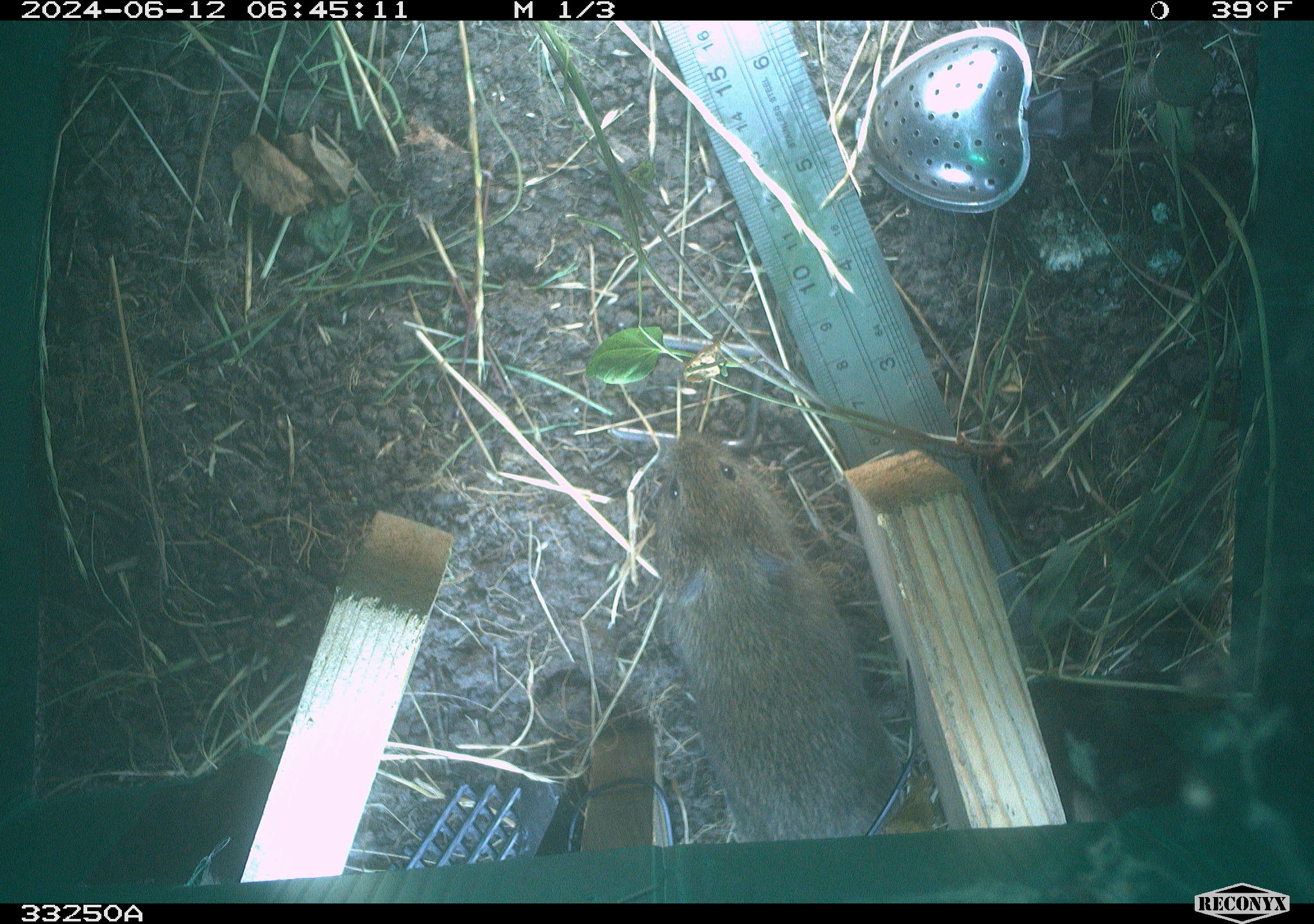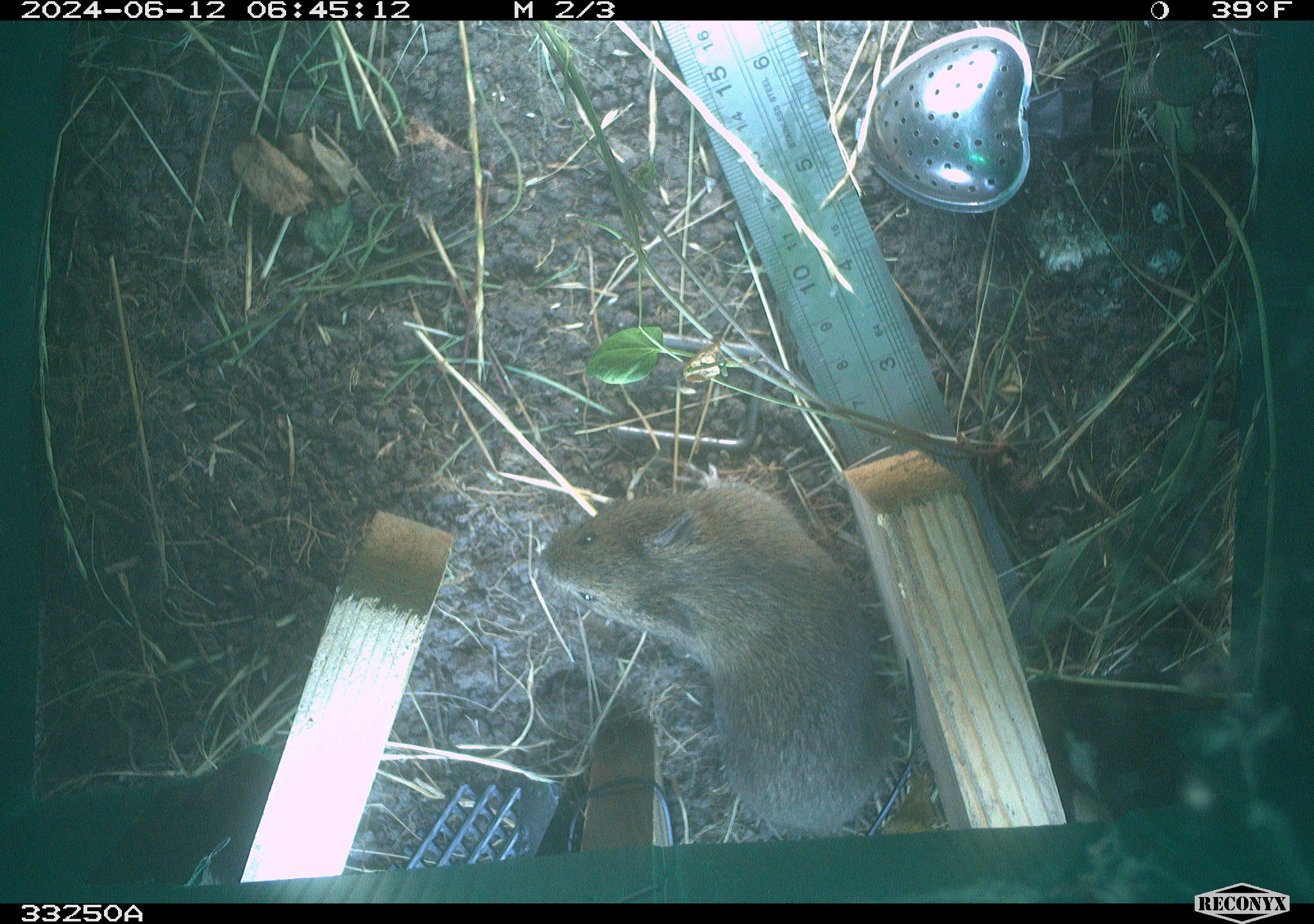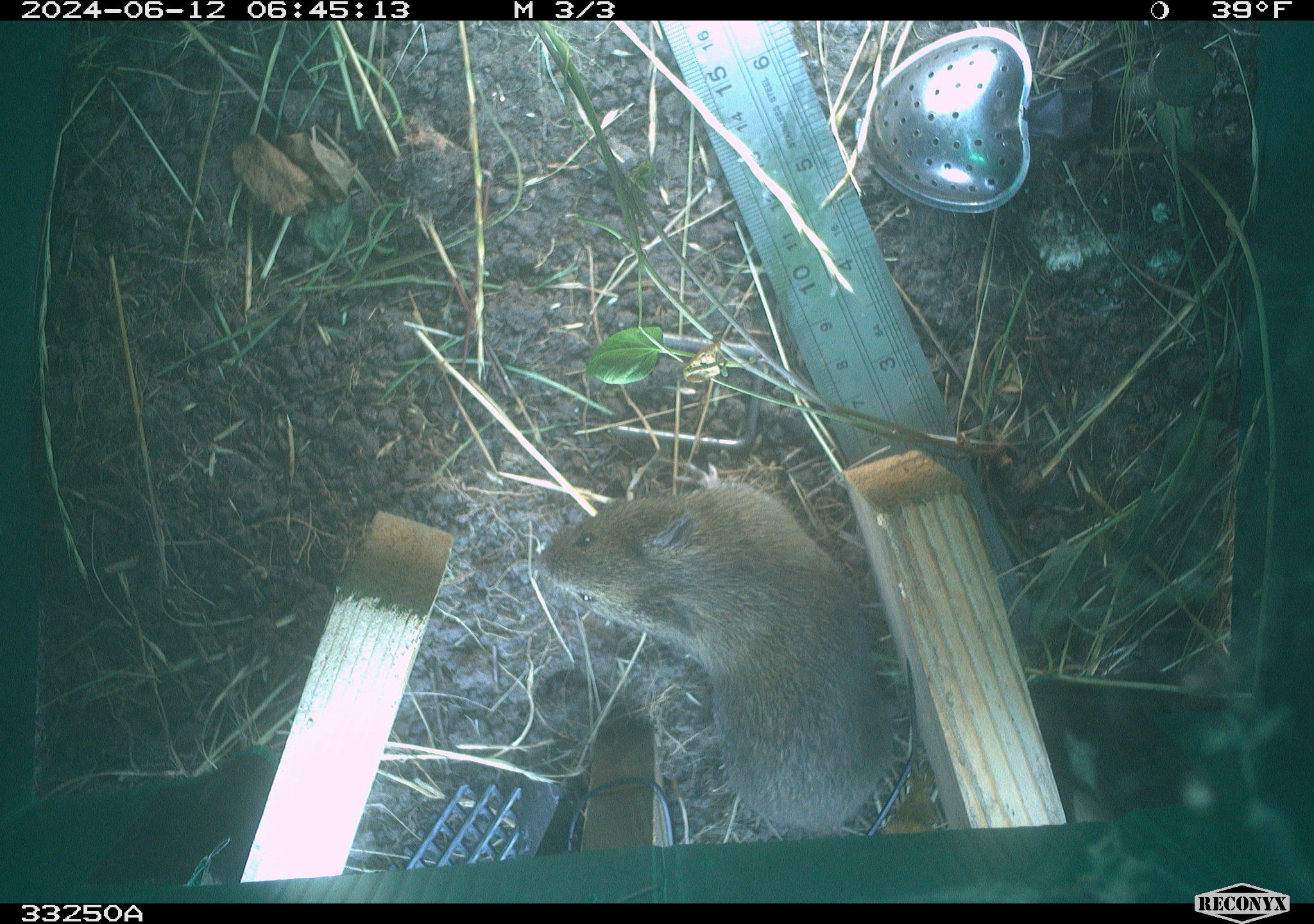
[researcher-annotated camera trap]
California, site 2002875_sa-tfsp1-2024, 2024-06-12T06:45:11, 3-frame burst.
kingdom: Animalia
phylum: Chordata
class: Mammalia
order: Rodentia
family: Cricetidae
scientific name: Arvicolinae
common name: voles, lemmings, and muskrats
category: arvicolinae subfamily